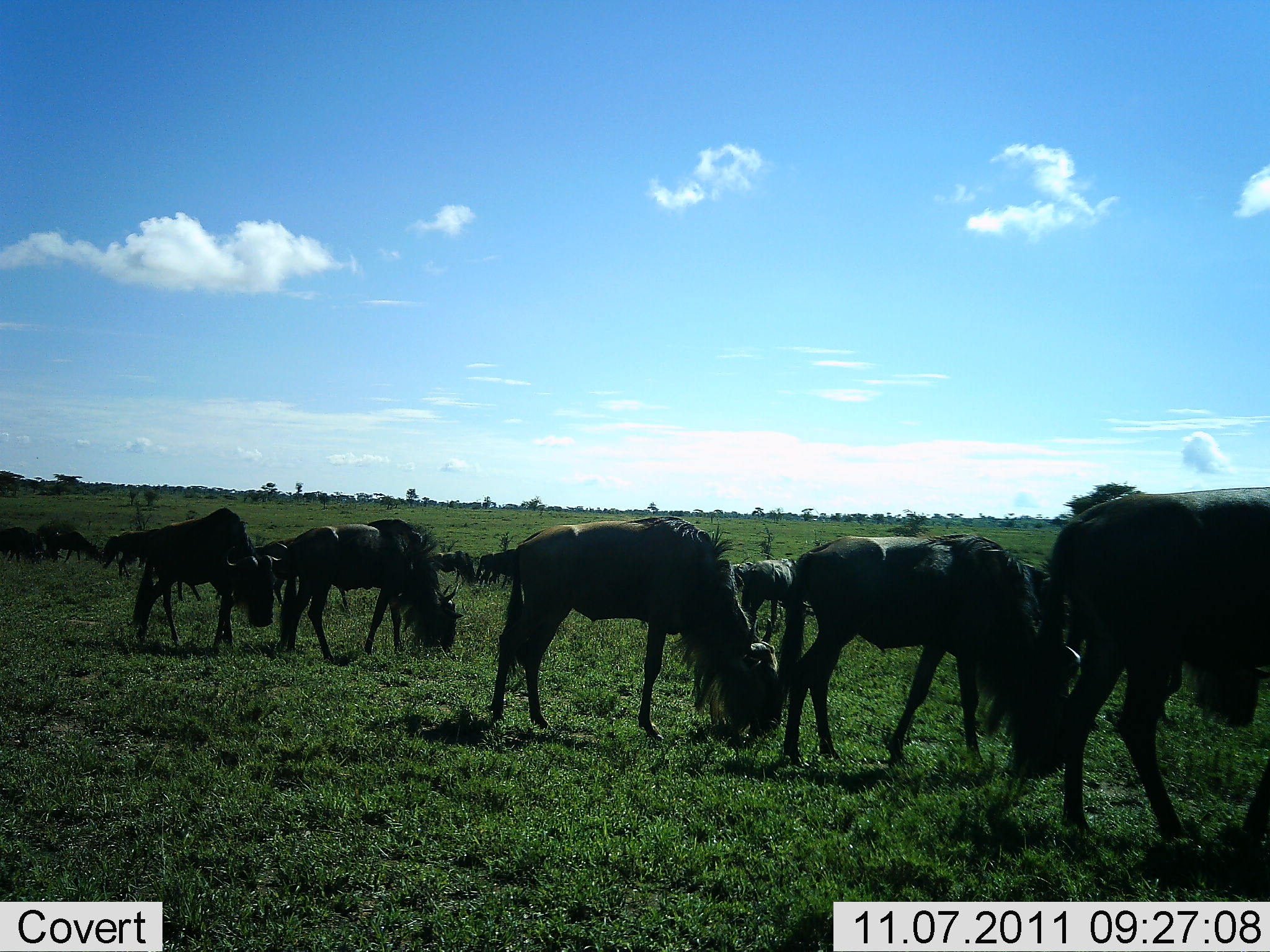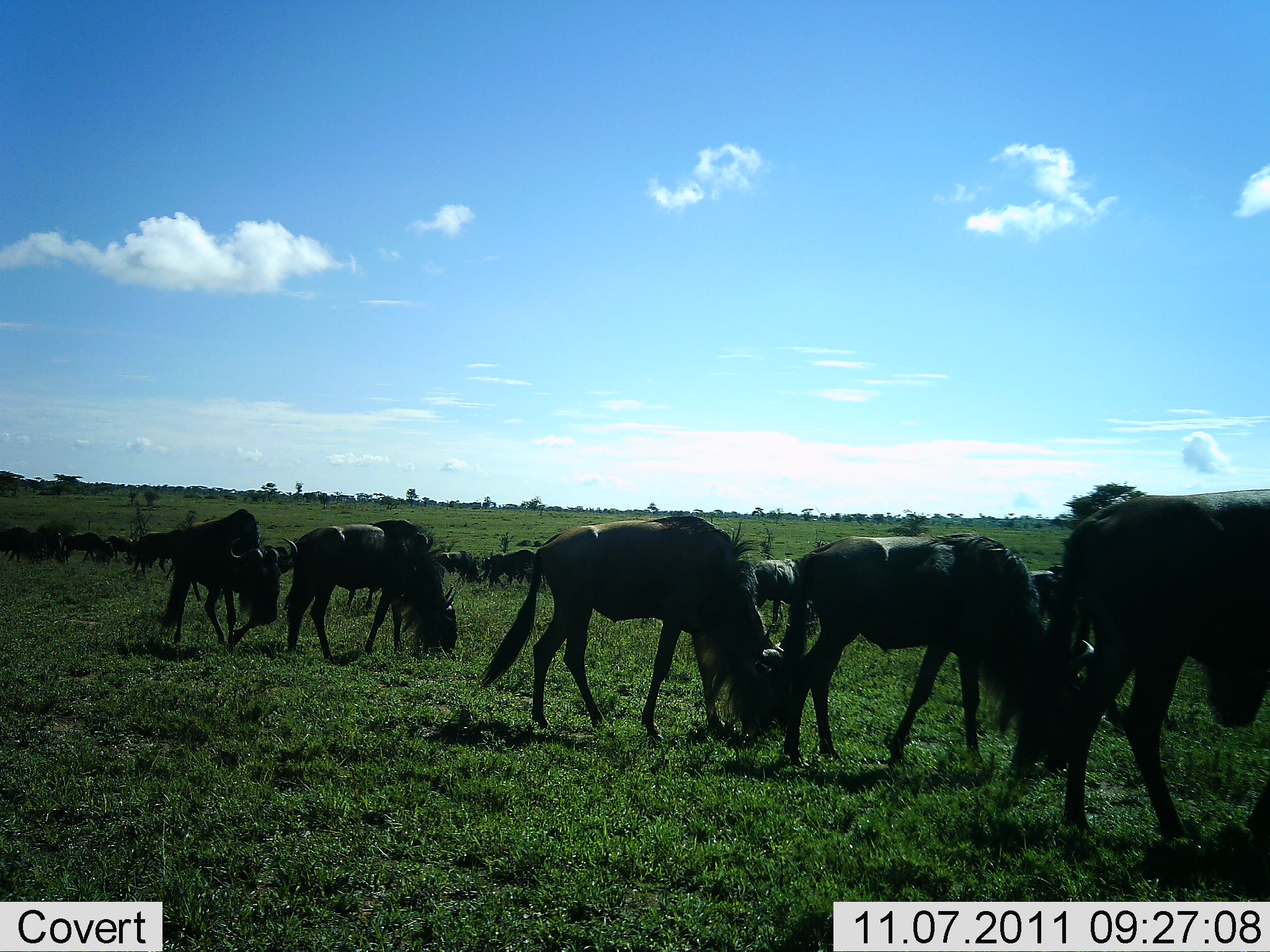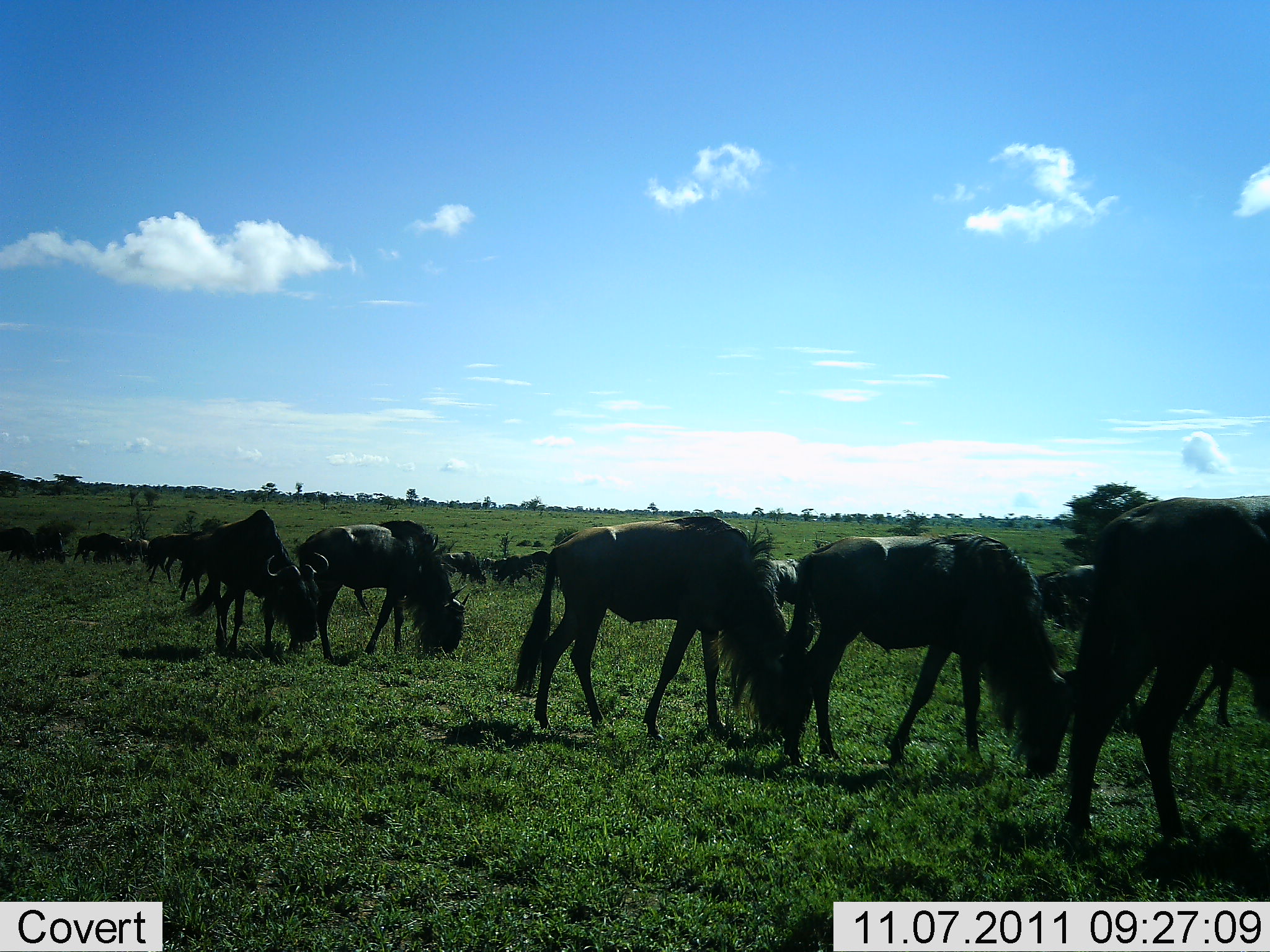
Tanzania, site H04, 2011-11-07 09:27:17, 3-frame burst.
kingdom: Animalia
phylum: Chordata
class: Mammalia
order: Artiodactyla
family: Bovidae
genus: Connochaetes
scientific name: Connochaetes taurinus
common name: blue wildebeest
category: wildebeest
Wildebeest (blue wildebeest) (Connochaetes taurinus), count 11-50. Behavior (volunteer vote fractions): standing 10%, resting 0%, moving 40%, interacting 10%. Young present (vote fraction): 0%. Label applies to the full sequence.